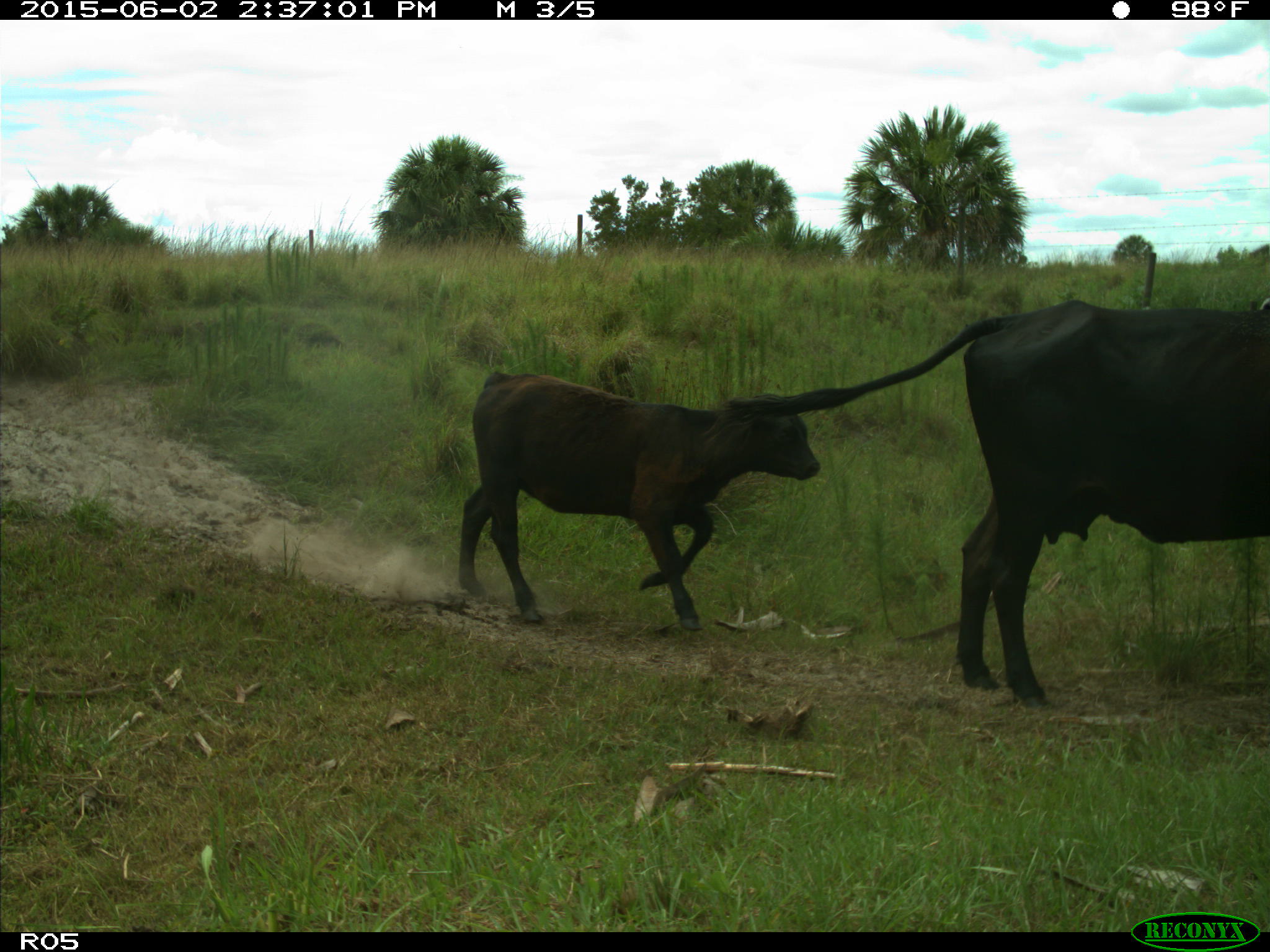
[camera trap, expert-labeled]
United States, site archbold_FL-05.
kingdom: Animalia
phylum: Chordata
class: Mammalia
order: Artiodactyla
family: Bovidae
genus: Bos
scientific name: Bos taurus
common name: domestic cow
Bos taurus (domestic cow).